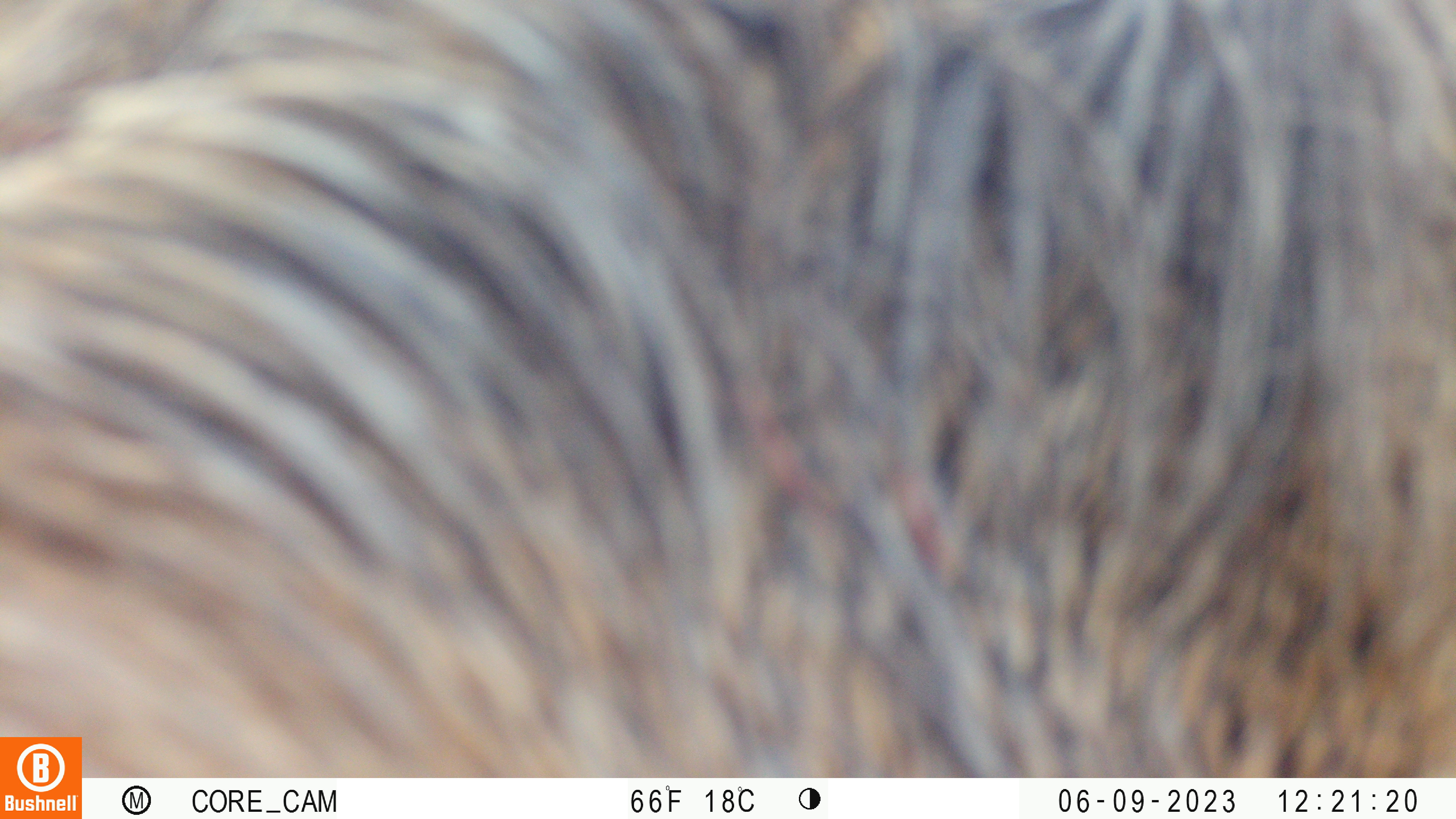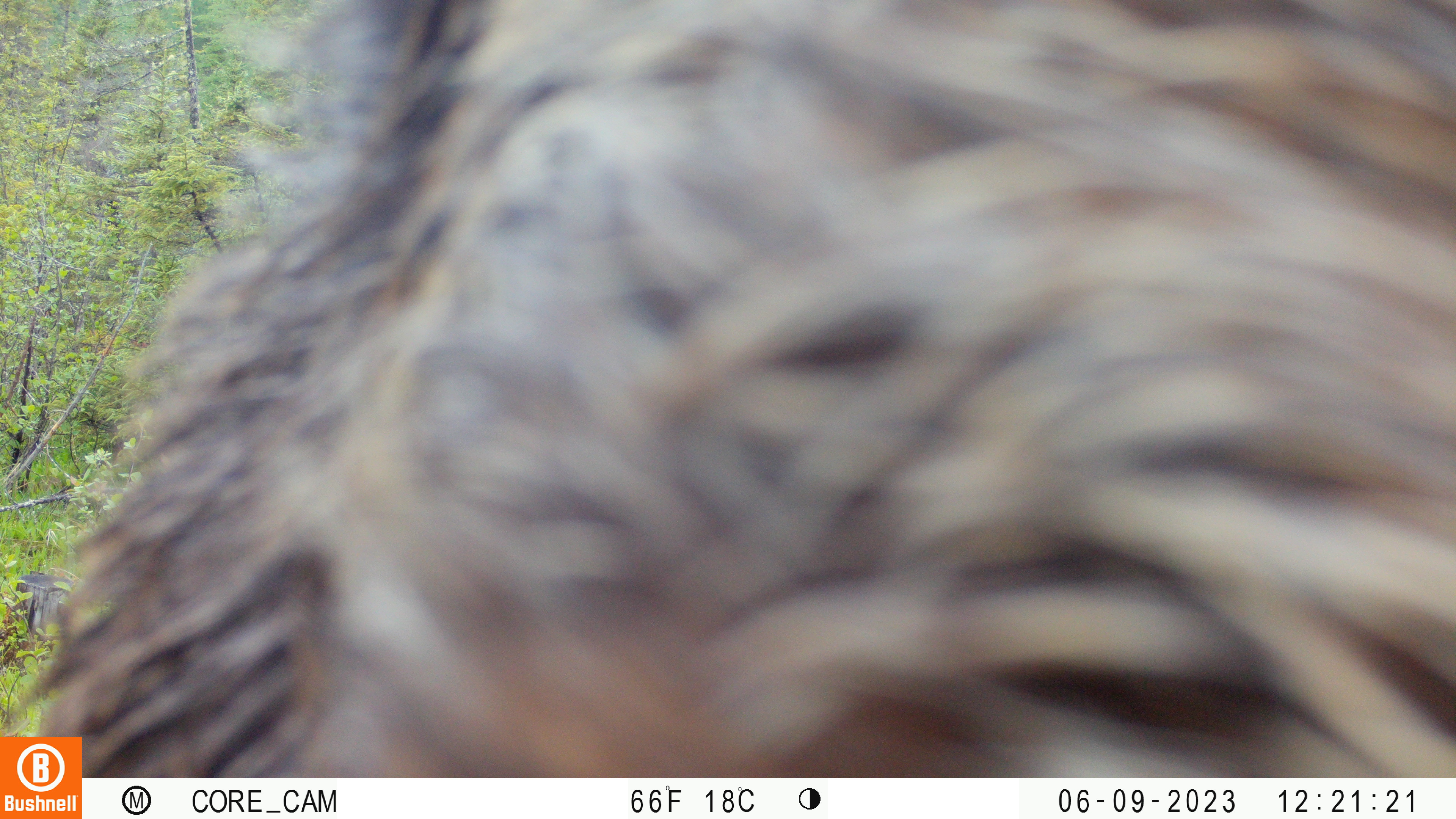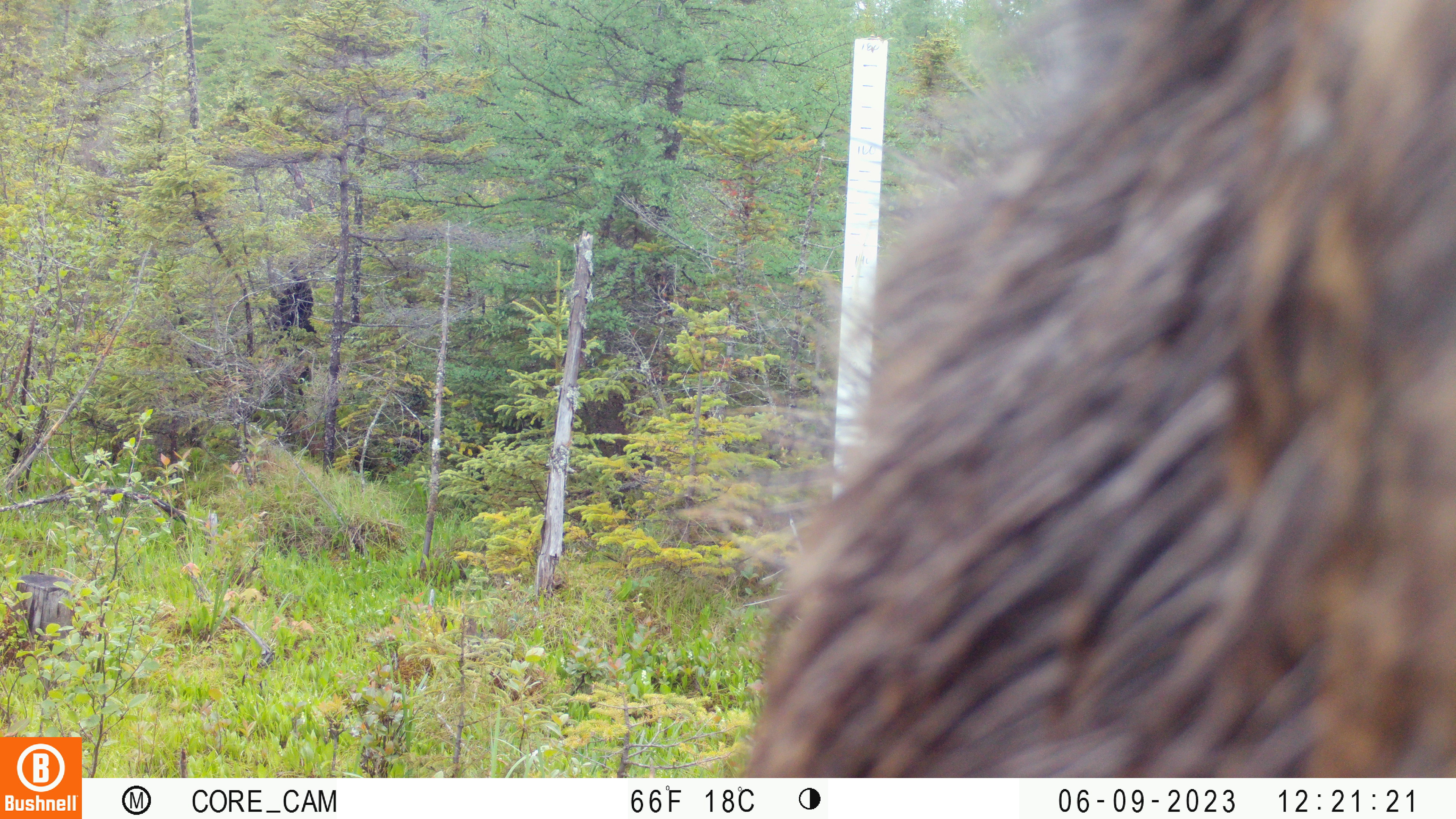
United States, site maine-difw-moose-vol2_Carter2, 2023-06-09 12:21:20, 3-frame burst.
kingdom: Animalia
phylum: Chordata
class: Mammalia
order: Artiodactyla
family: Cervidae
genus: Alces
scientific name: Alces alces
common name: moose